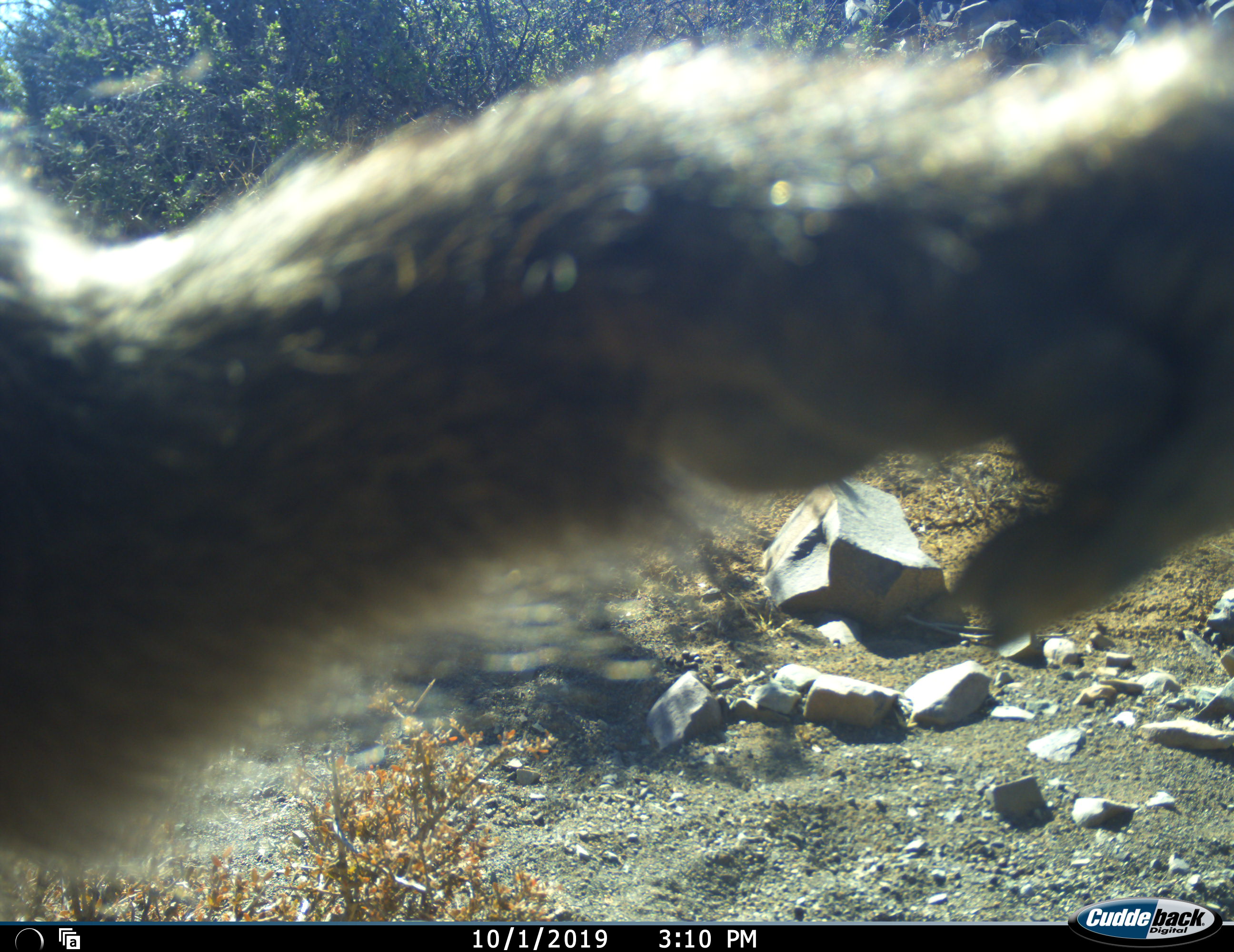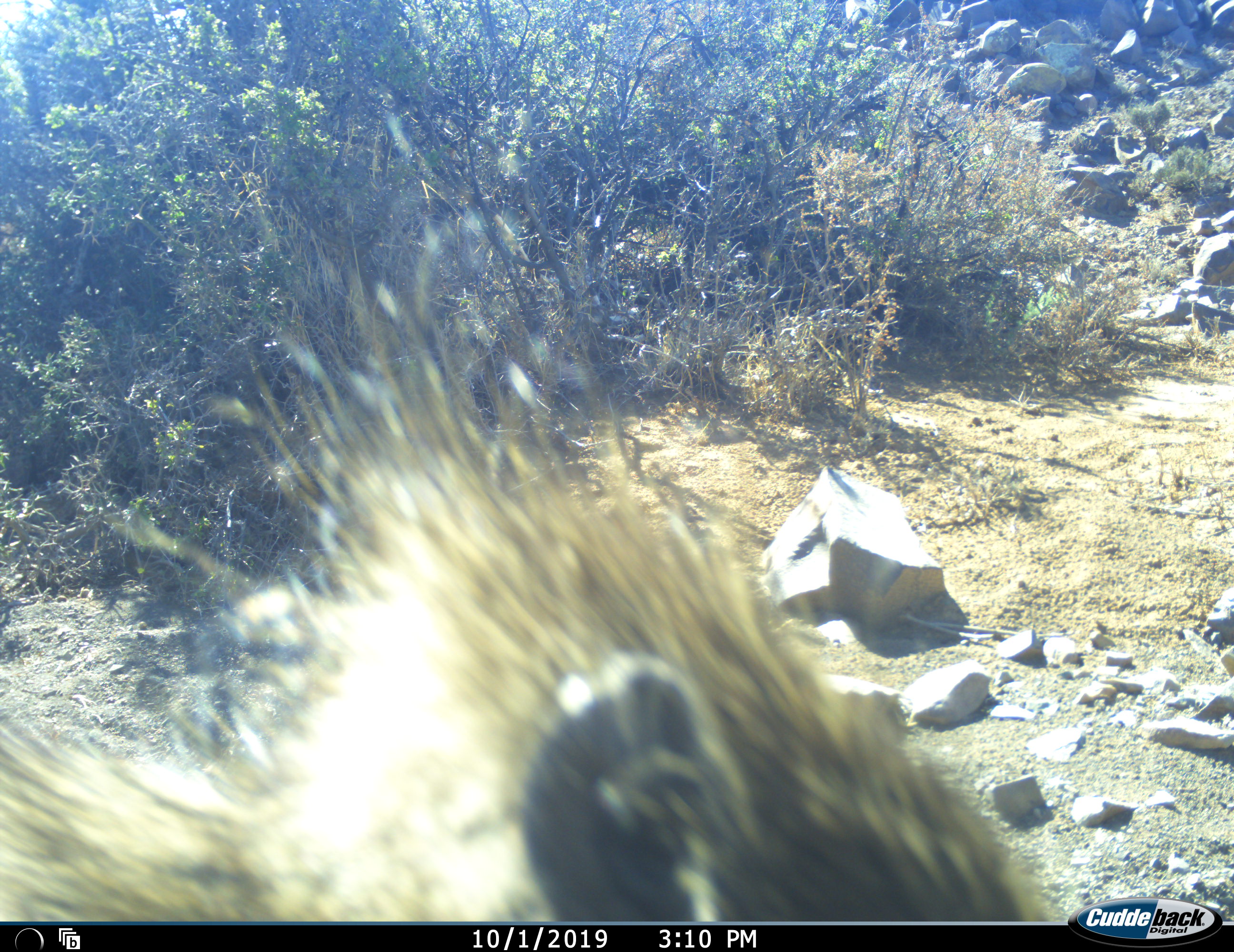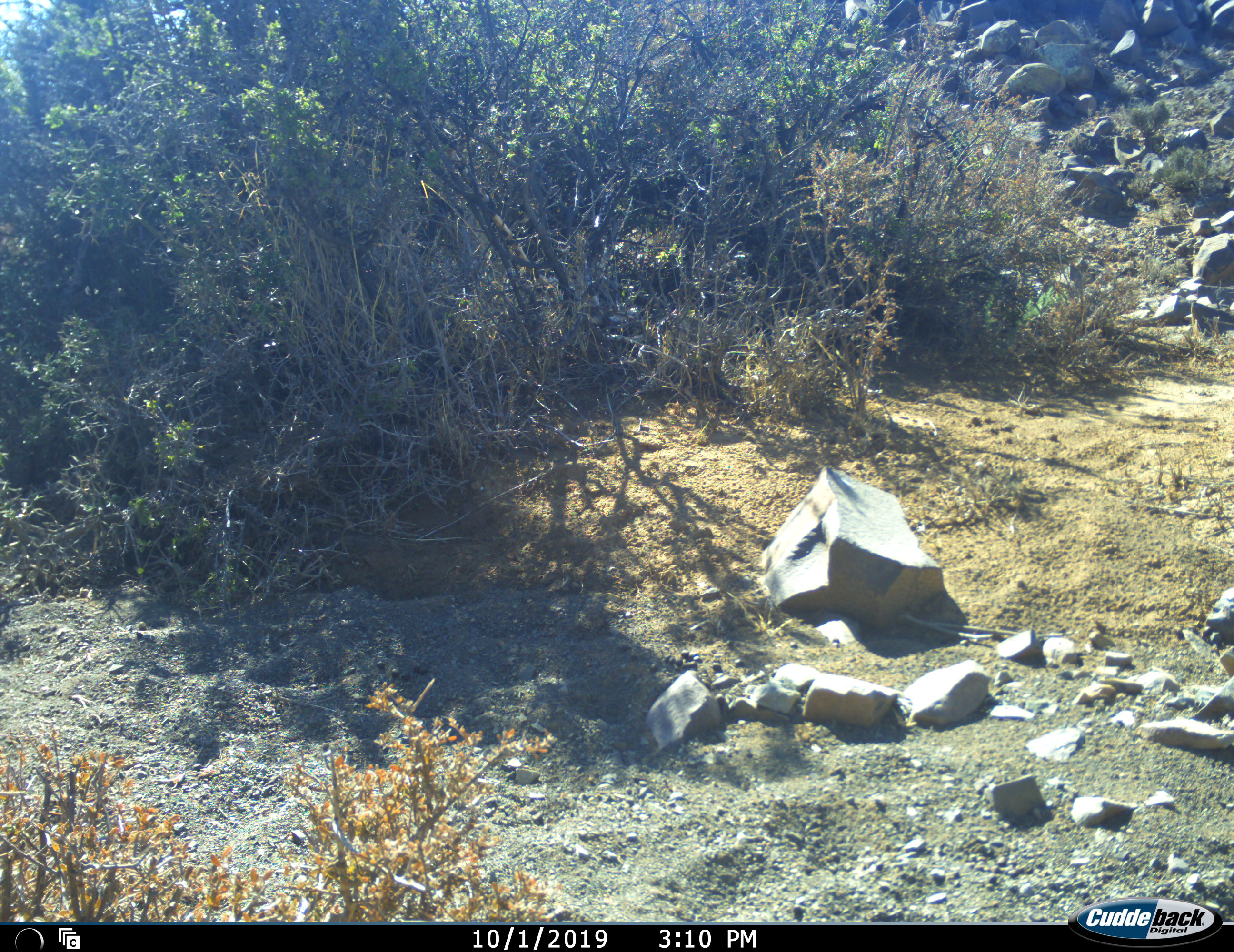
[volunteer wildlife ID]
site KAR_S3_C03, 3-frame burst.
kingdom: Animalia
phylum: Chordata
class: Mammalia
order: Primates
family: Cercopithecidae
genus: Papio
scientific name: Papio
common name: baboon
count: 1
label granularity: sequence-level